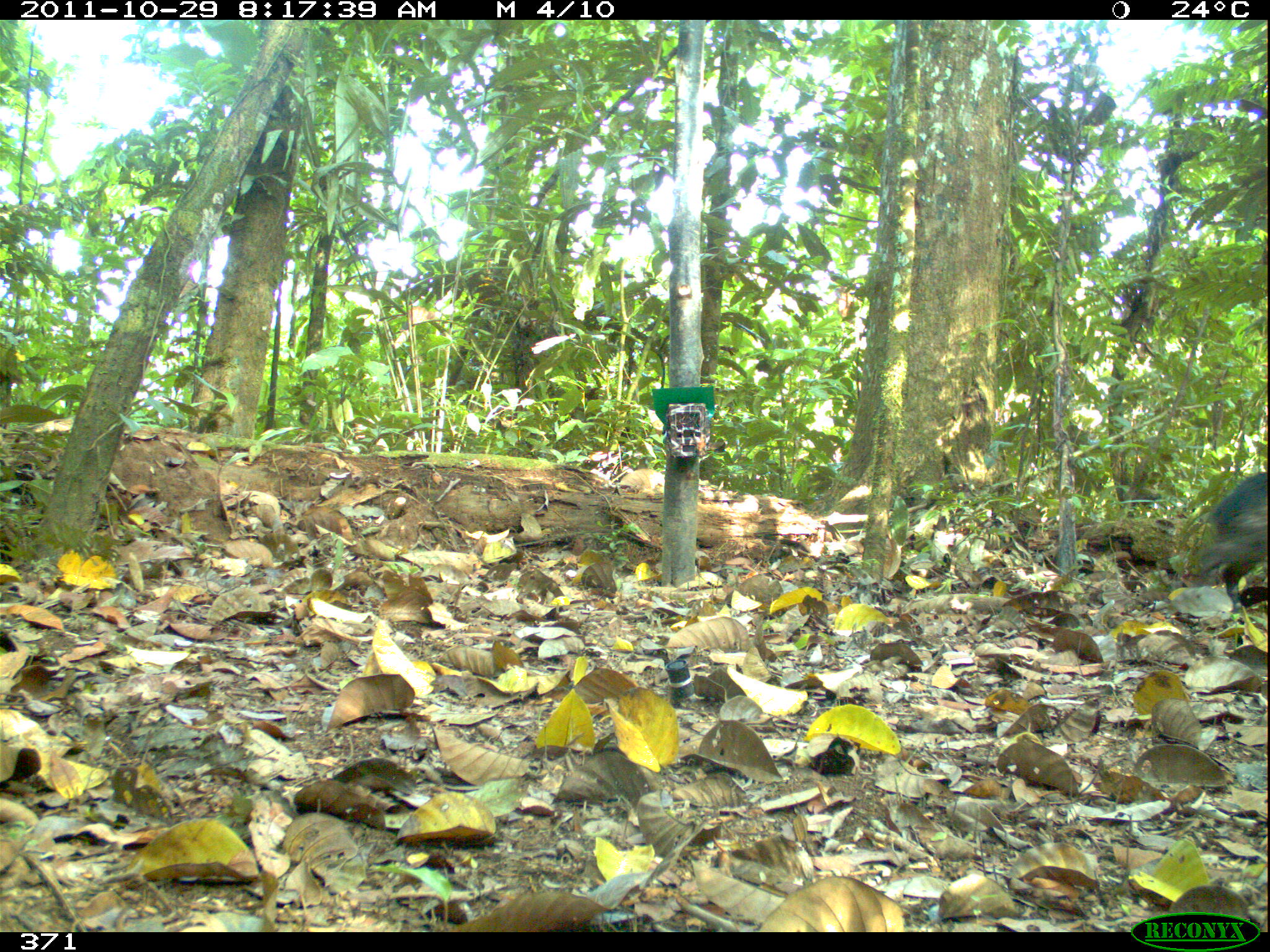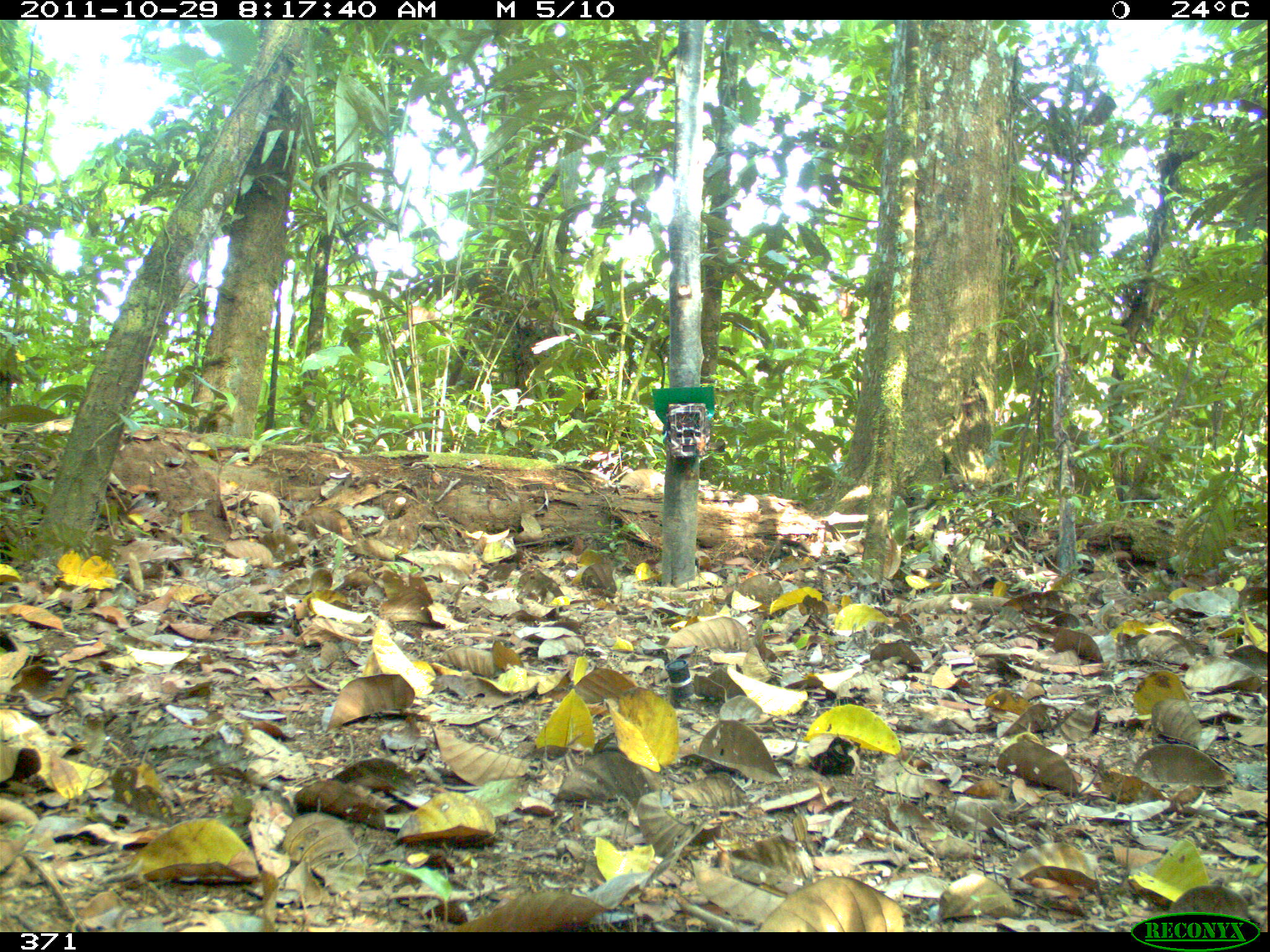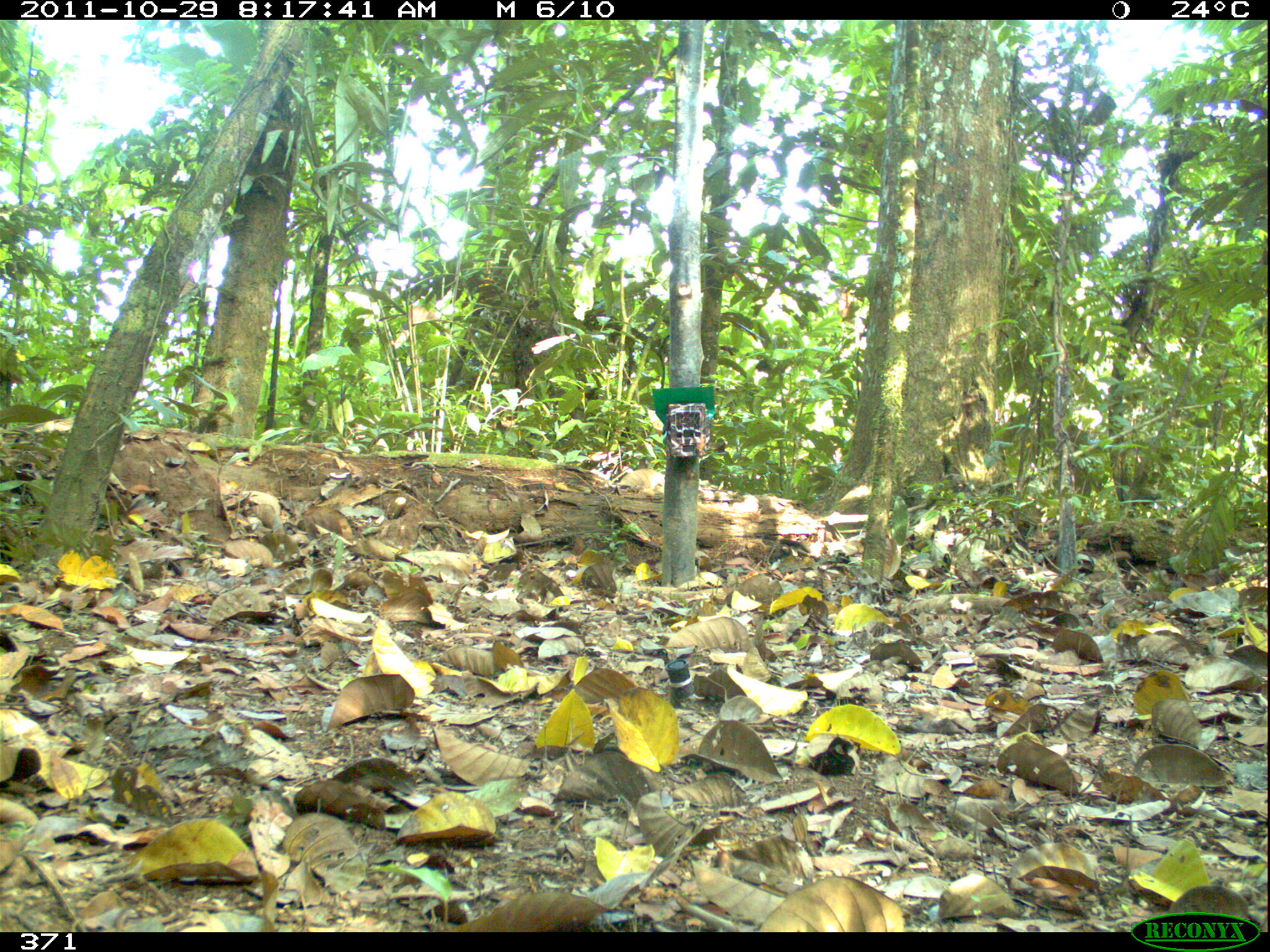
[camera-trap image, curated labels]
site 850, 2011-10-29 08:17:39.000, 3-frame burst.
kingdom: Animalia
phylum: Chordata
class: Mammalia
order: Artiodactyla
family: Tayassuidae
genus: Pecari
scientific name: Pecari tajacu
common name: collared peccary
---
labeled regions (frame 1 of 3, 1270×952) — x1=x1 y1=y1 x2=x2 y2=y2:
pecari tajacu: x1=1182 y1=473 x2=1267 y2=610